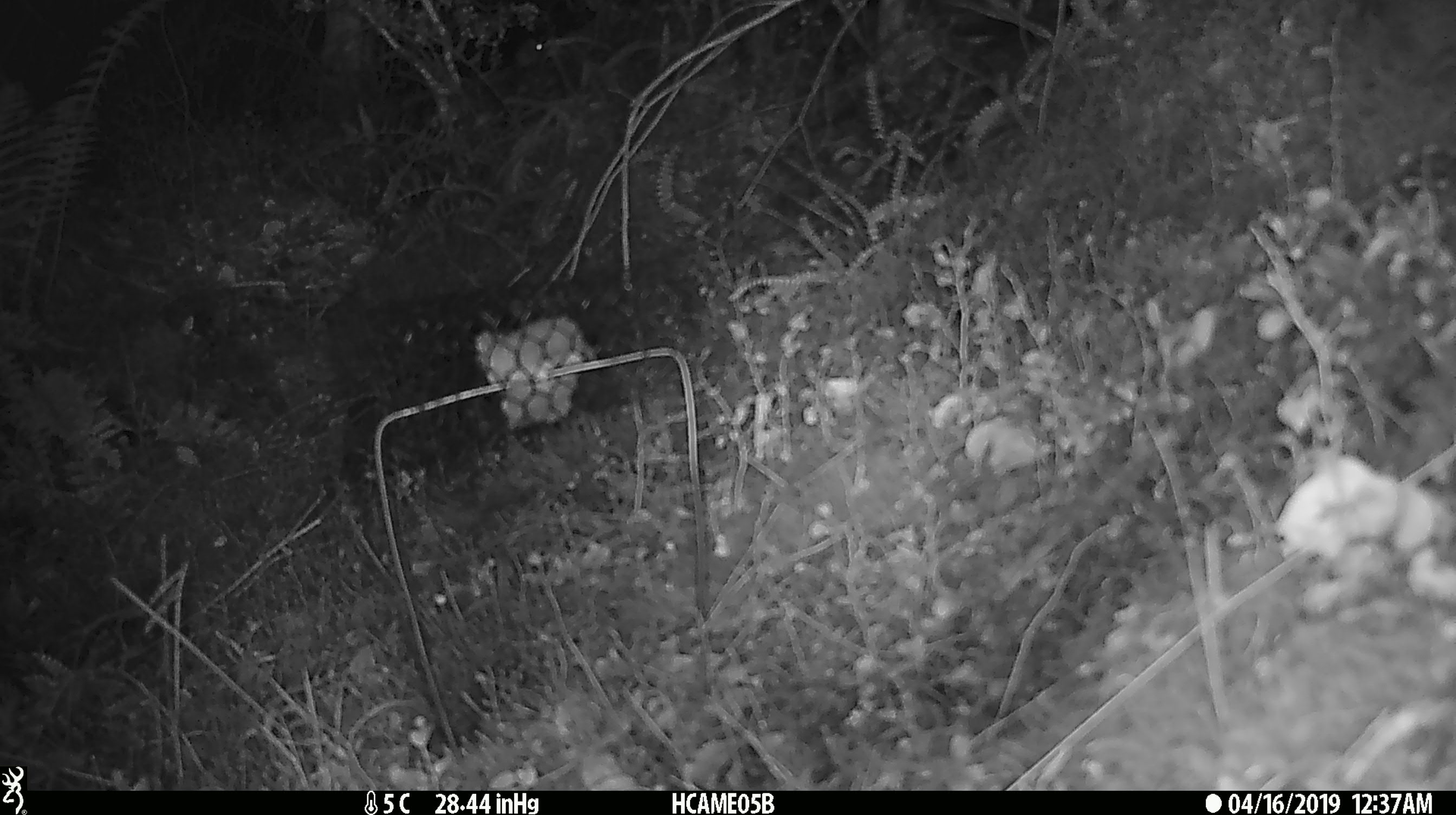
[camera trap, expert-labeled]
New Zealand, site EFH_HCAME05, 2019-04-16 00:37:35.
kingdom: Animalia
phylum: Chordata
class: Mammalia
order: Rodentia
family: Muridae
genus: Mus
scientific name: Mus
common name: mouse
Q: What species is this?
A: Mouse (Mus).